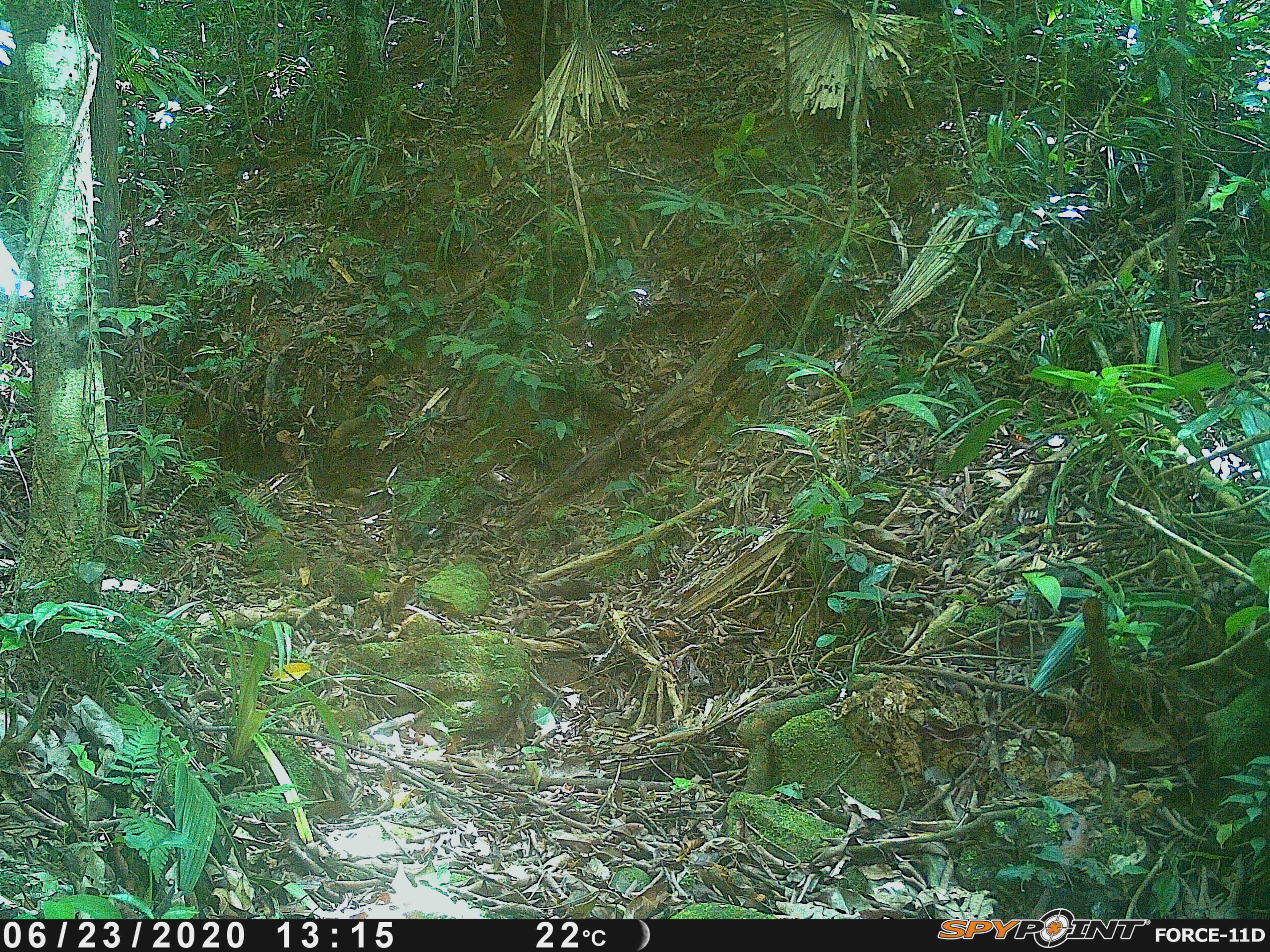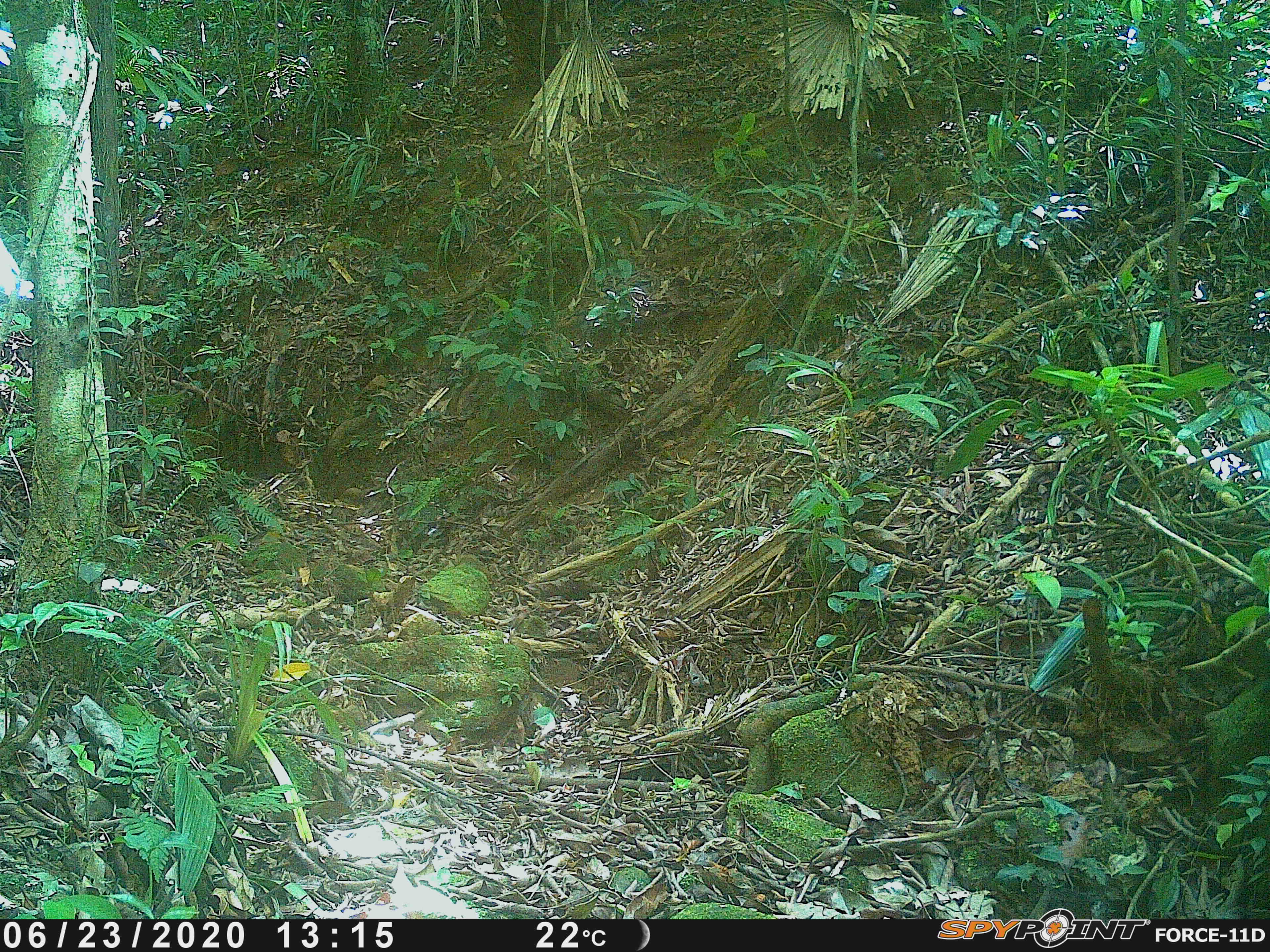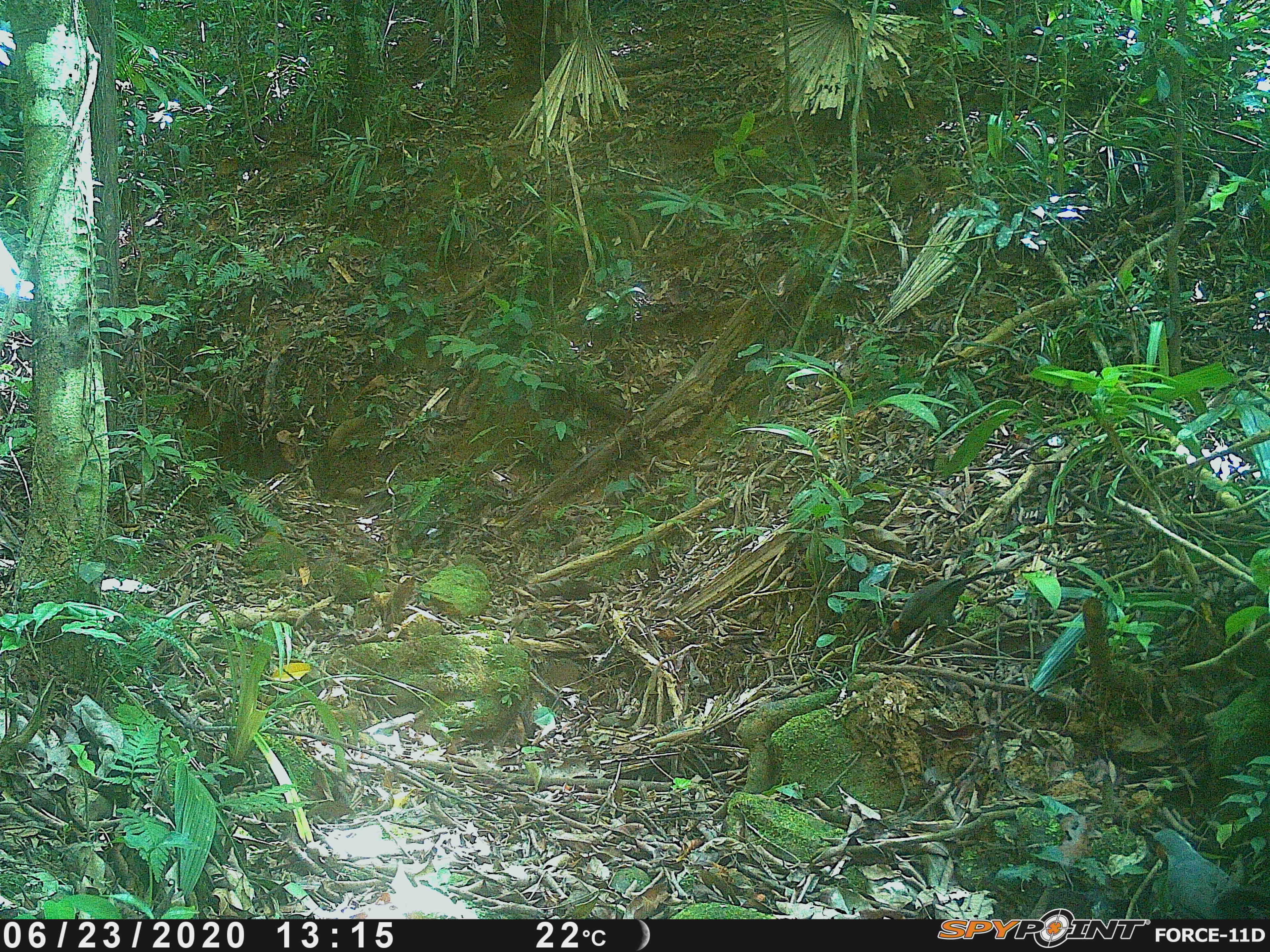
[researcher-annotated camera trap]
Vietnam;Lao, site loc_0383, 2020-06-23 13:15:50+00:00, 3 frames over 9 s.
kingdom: Animalia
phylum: Chordata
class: Aves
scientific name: Aves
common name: bird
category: unidentified bird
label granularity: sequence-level